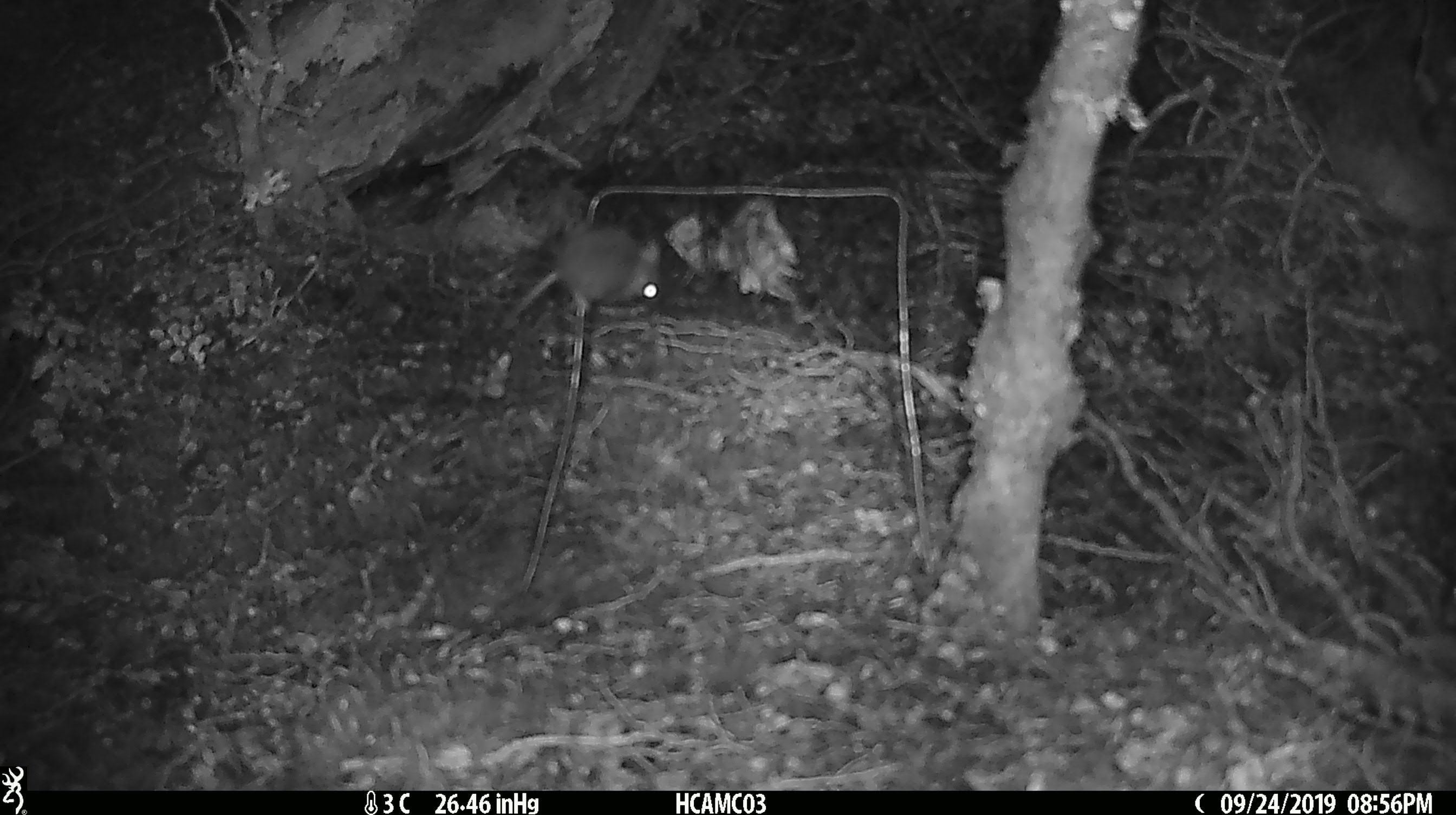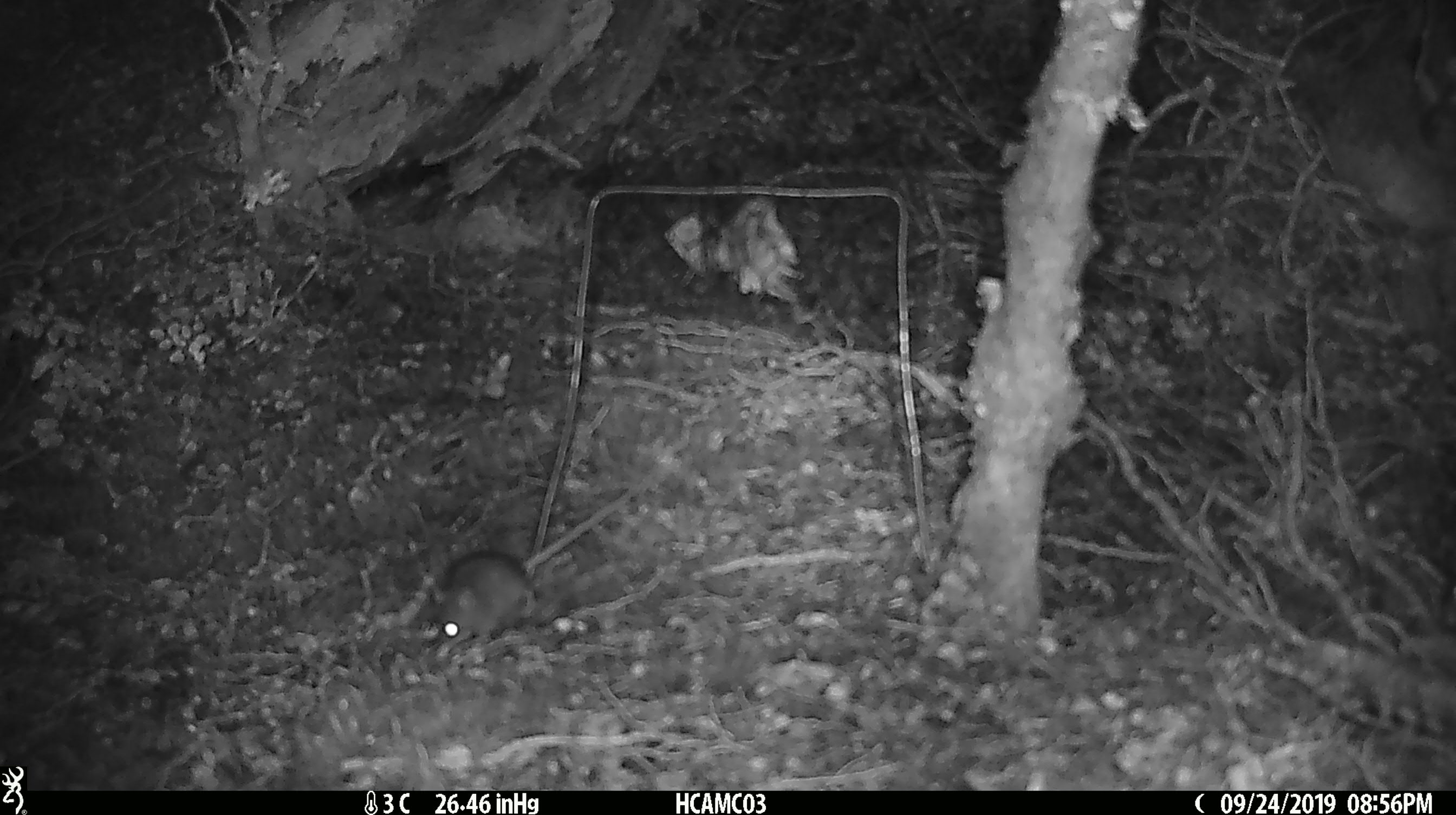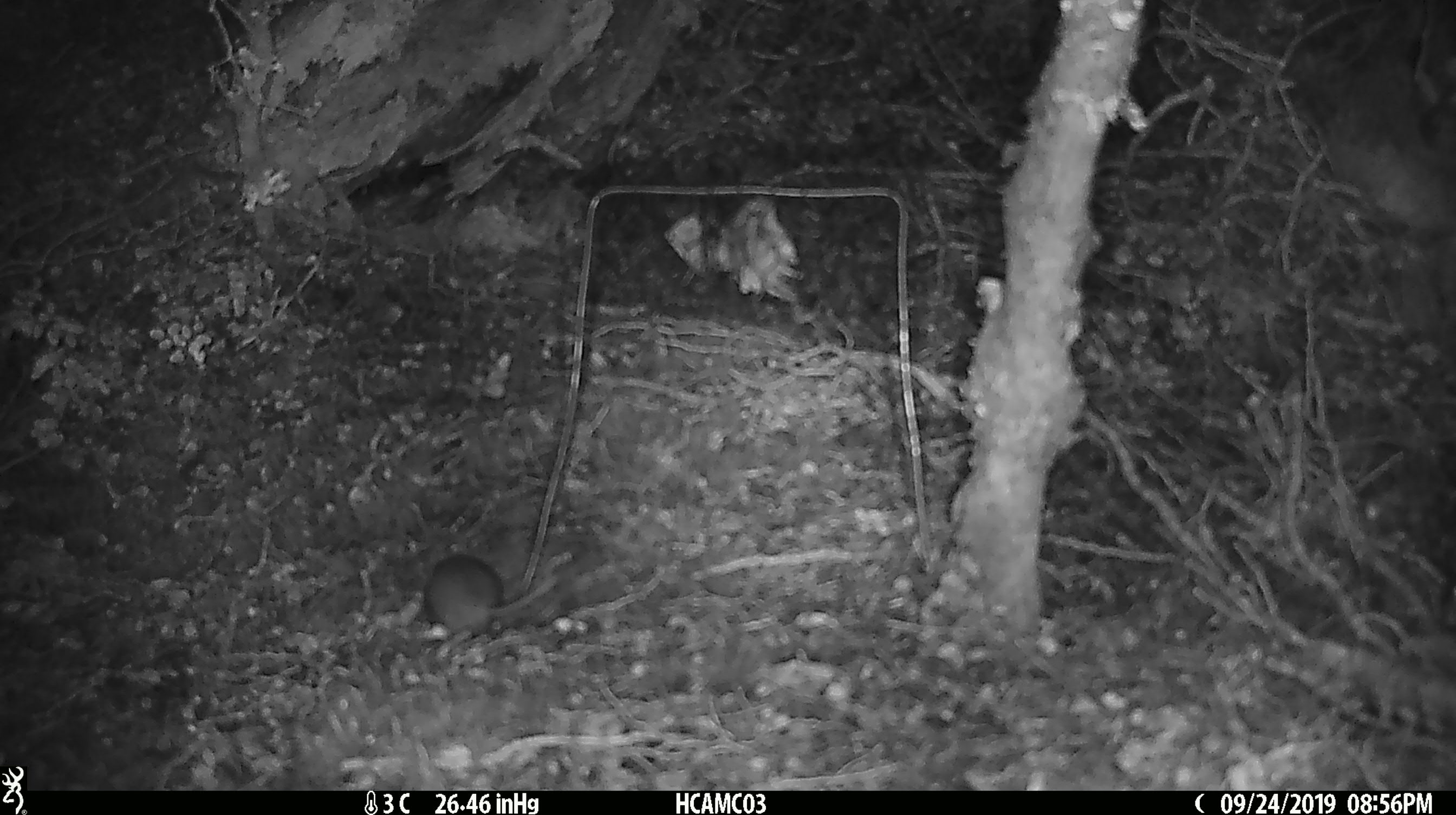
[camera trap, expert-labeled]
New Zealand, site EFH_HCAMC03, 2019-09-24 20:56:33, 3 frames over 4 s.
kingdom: Animalia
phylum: Chordata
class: Mammalia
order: Rodentia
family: Muridae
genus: Mus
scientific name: Mus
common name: mouse